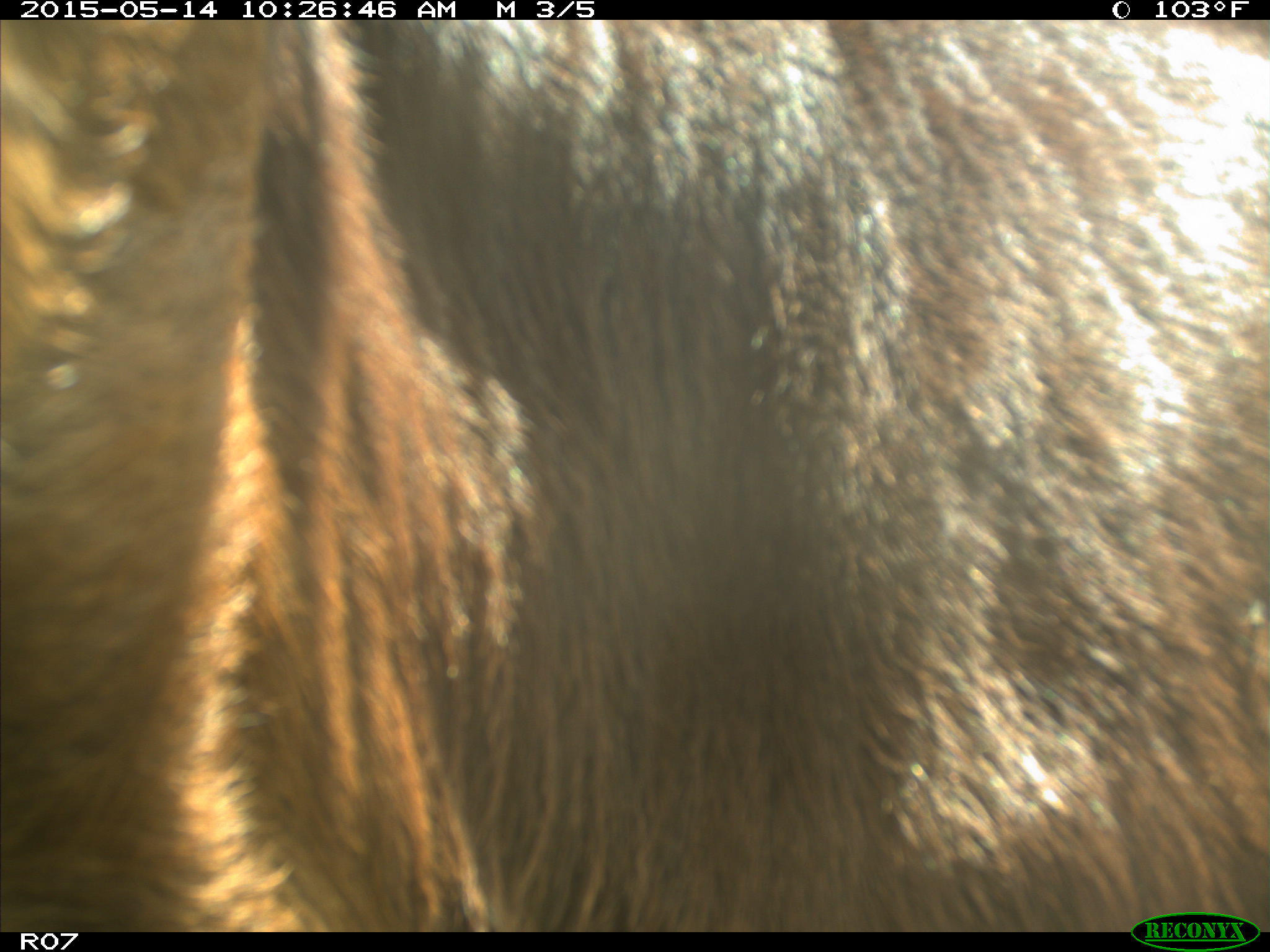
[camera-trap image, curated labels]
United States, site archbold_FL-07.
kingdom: Animalia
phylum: Chordata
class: Mammalia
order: Artiodactyla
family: Bovidae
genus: Bos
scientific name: Bos taurus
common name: domestic cow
Bos taurus (domestic cow).